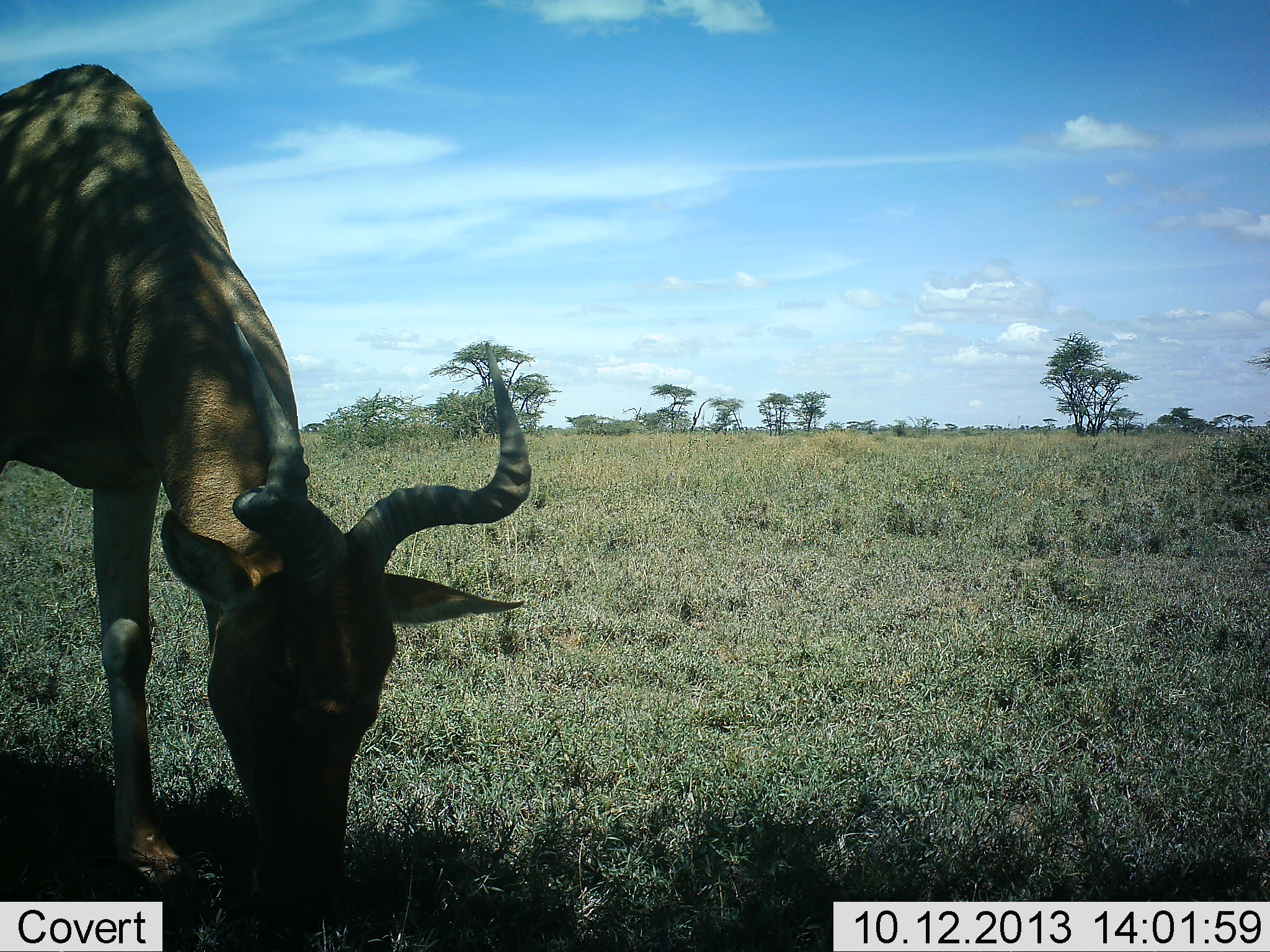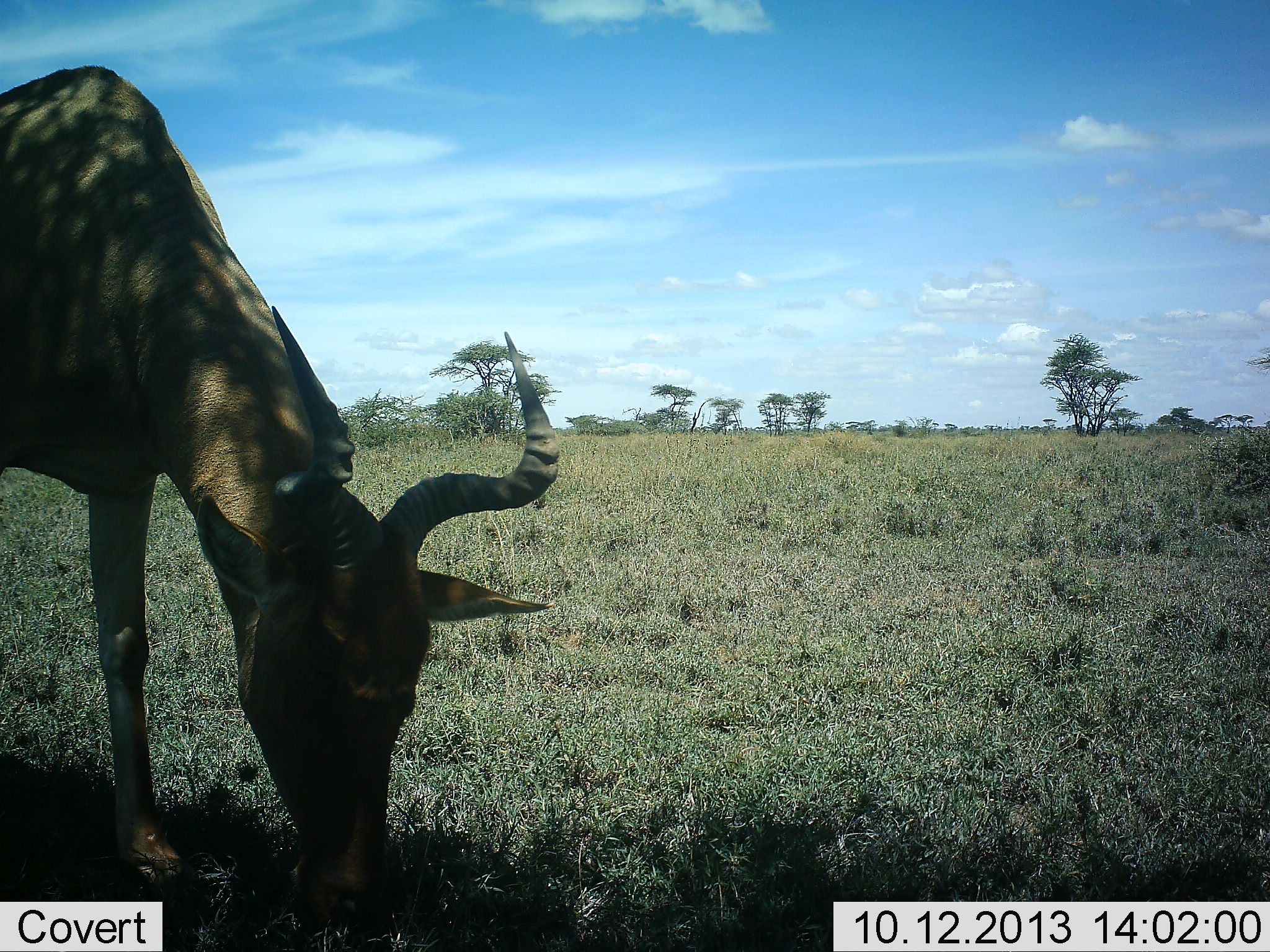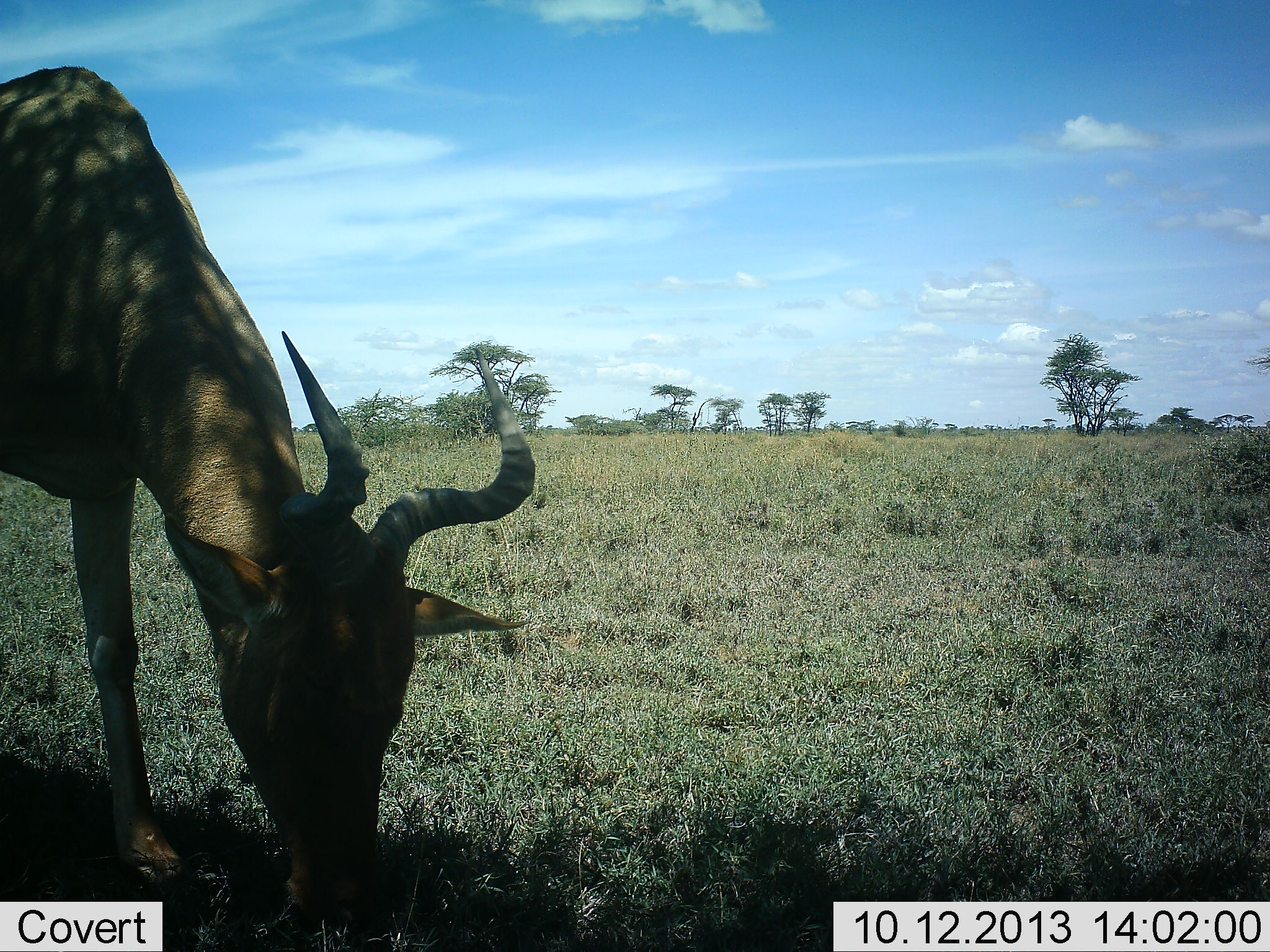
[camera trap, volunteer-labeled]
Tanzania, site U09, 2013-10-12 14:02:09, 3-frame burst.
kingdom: Animalia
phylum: Chordata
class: Mammalia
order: Artiodactyla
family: Bovidae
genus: Alcelaphus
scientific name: Alcelaphus buselaphus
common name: hartebeest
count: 1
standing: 30%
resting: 10%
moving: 0%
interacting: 0%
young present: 0%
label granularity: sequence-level